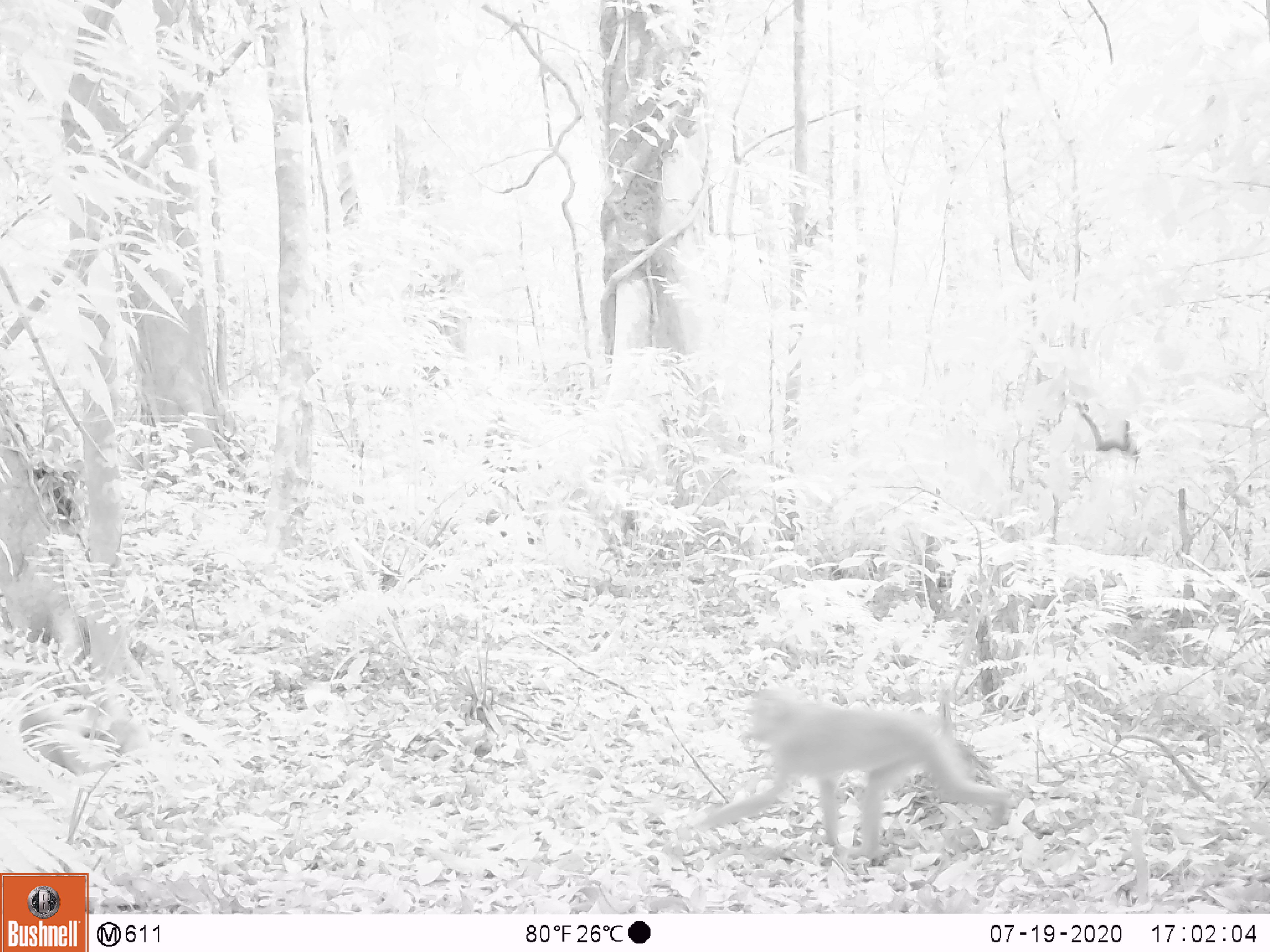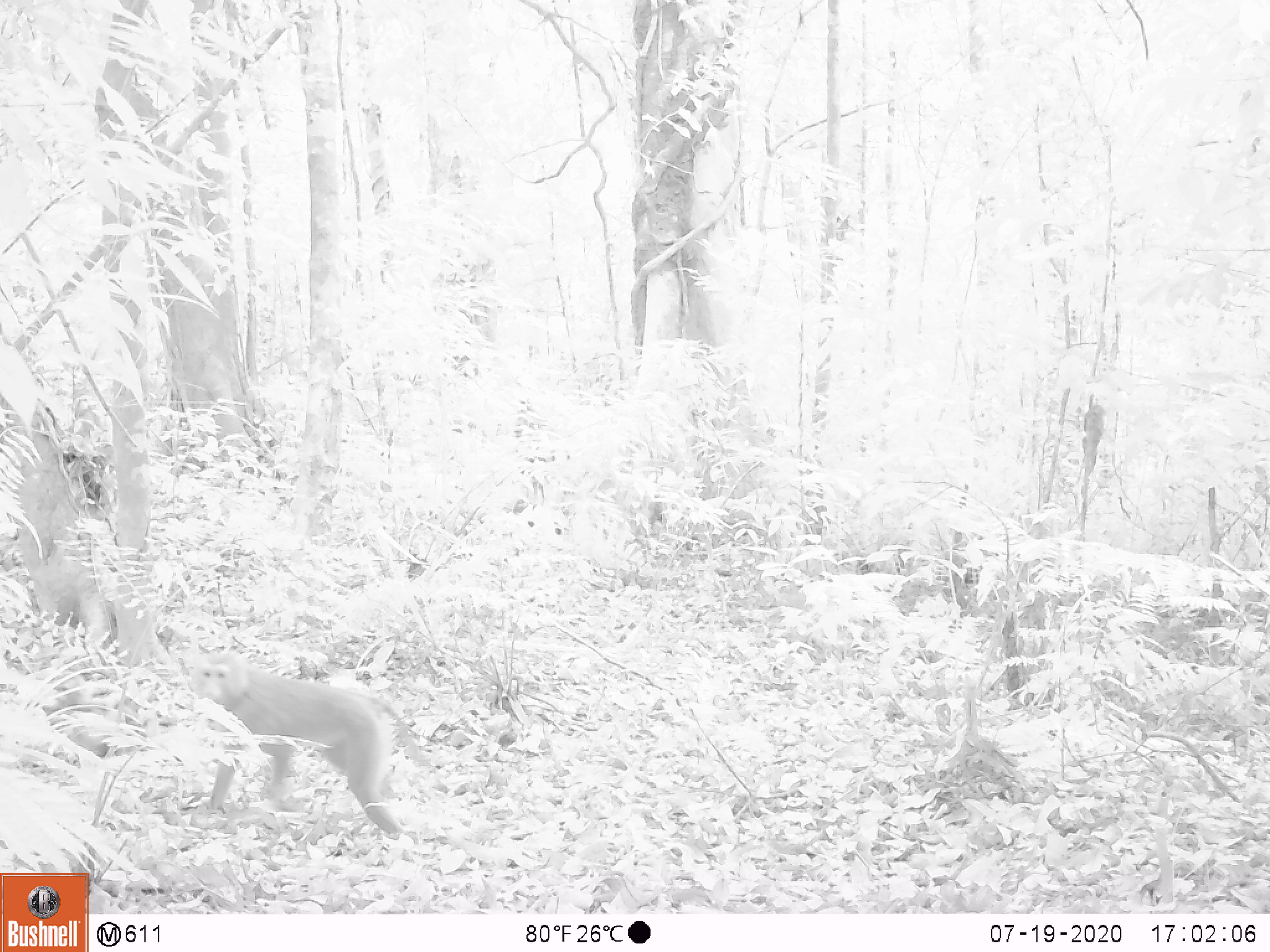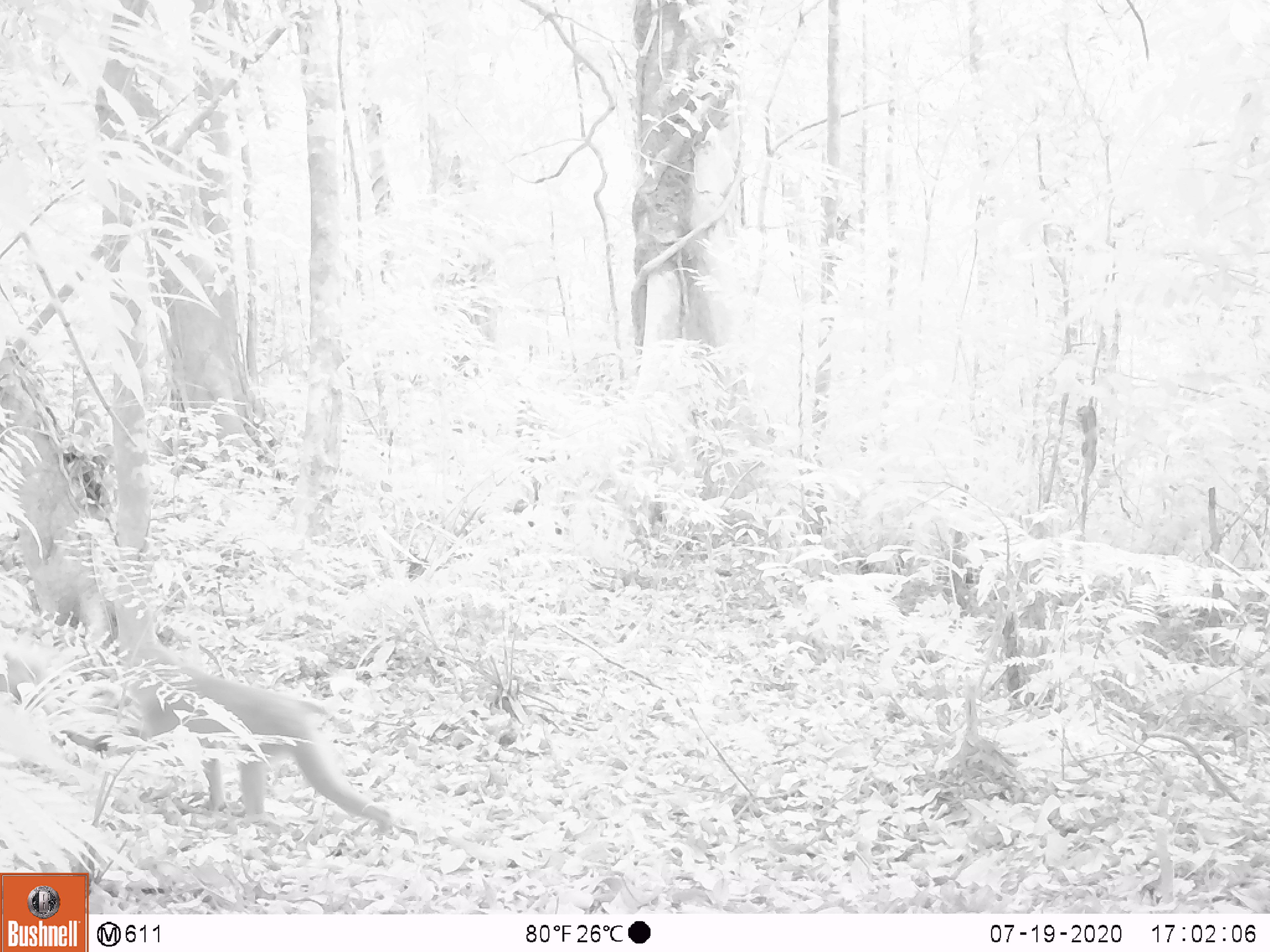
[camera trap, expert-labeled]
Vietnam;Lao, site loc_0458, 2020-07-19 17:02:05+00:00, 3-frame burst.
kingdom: Animalia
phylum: Chordata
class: Mammalia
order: Primates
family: Cercopithecidae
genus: Macaca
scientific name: Macaca nemestrina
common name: pig-tailed macaque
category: pig tailed macaque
Pig tailed macaque (pig-tailed macaque) (Macaca nemestrina). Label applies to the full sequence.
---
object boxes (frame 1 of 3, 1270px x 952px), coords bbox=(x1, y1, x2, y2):
pig tailed macaque: bbox=(690, 688, 1013, 859)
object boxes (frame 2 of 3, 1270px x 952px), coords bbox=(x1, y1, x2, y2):
pig tailed macaque: bbox=(186, 649, 423, 833)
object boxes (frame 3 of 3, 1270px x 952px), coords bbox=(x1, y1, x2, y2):
pig tailed macaque: bbox=(121, 642, 395, 833)